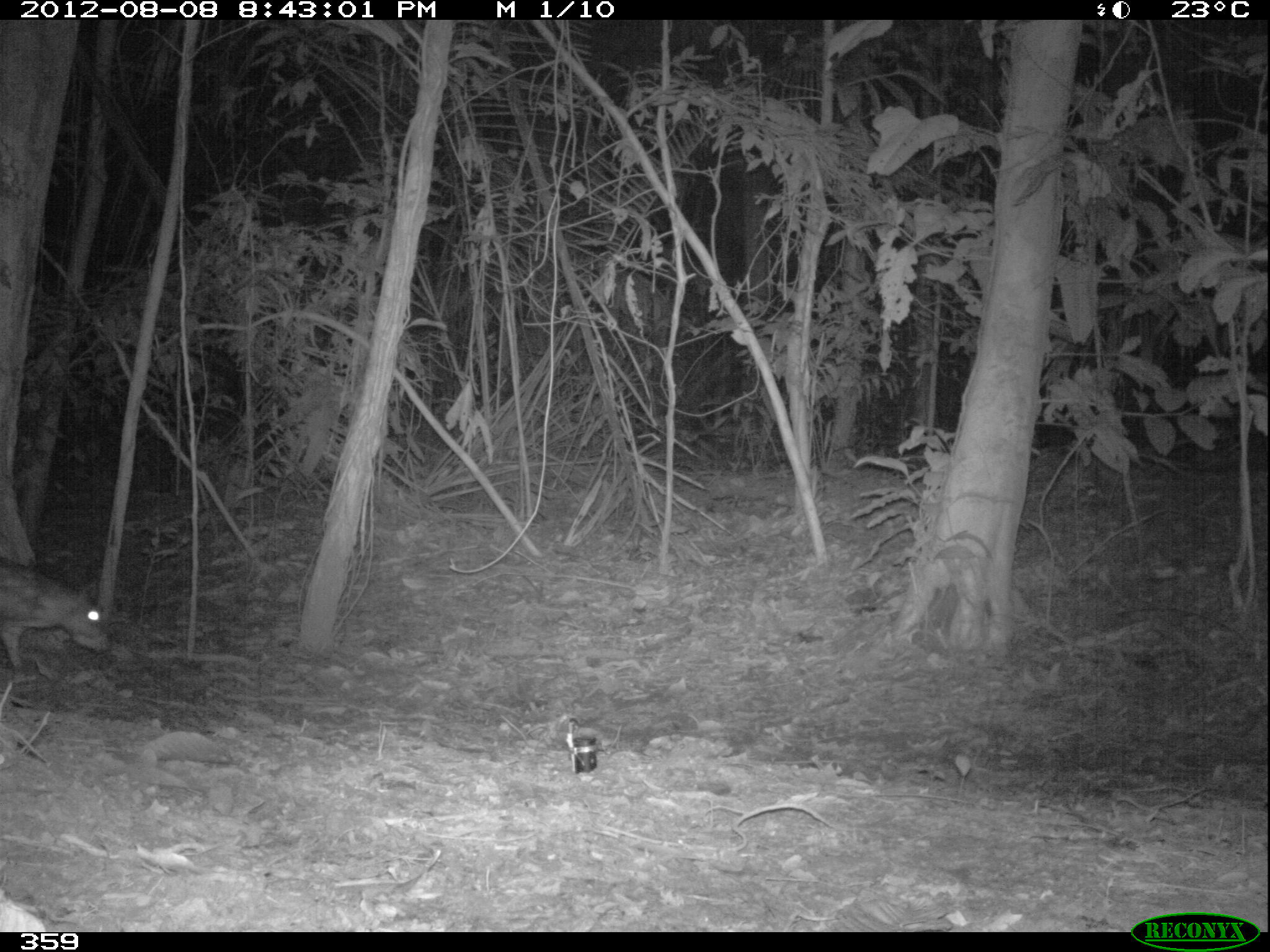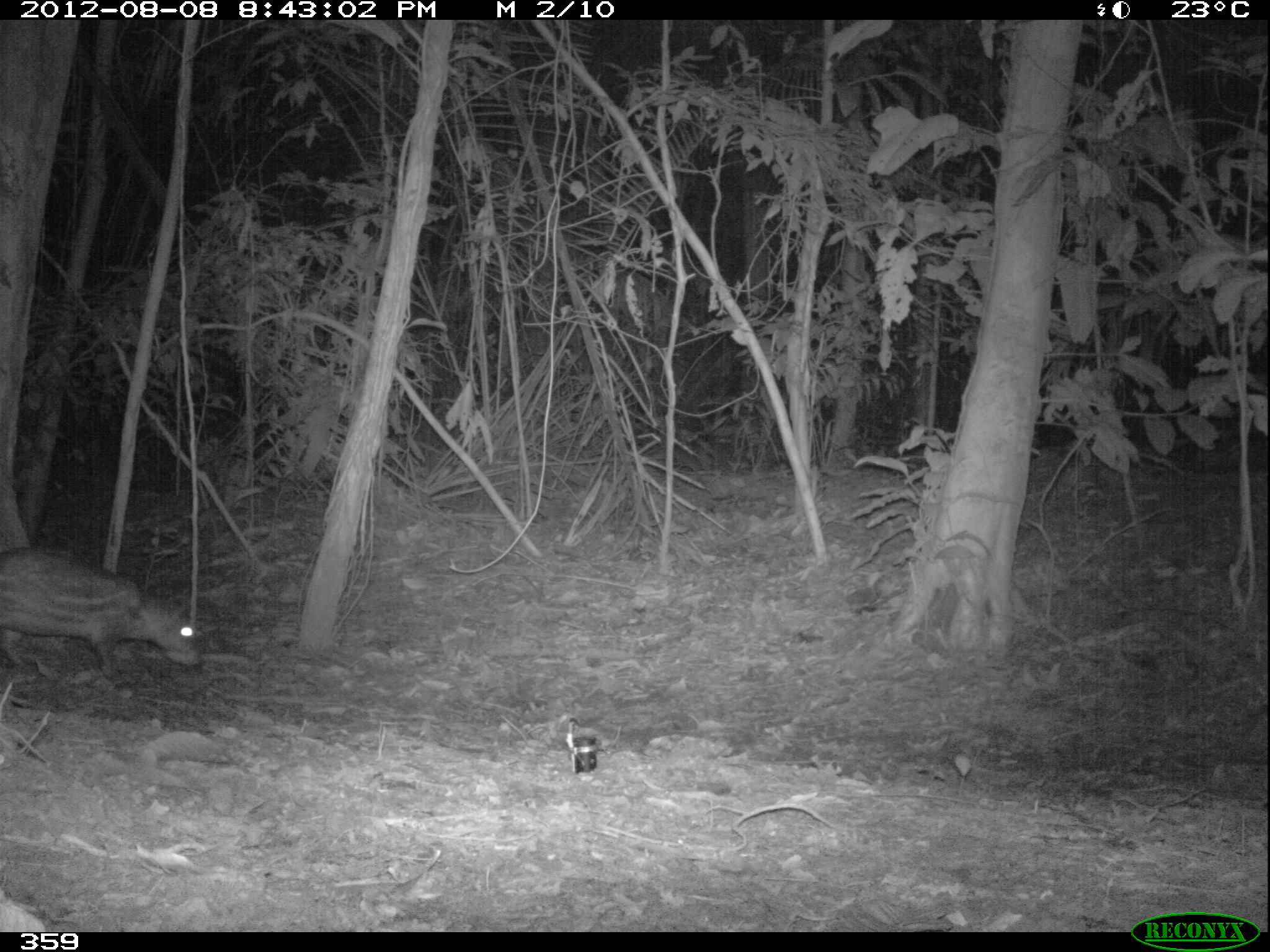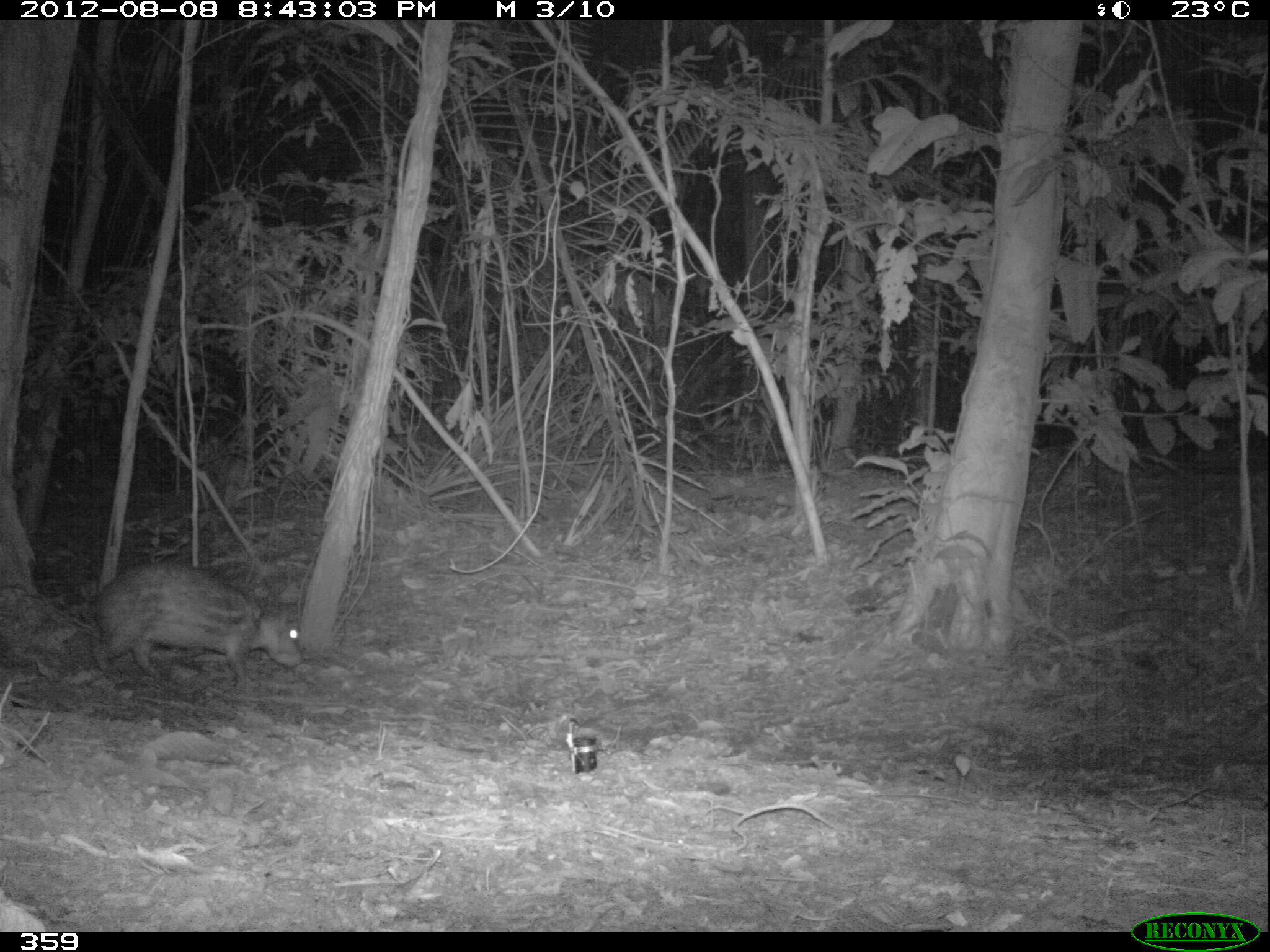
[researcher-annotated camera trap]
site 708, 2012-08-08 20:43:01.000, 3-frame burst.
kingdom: Animalia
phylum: Chordata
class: Mammalia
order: Rodentia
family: Cuniculidae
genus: Cuniculus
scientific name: Cuniculus paca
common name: spotted paca